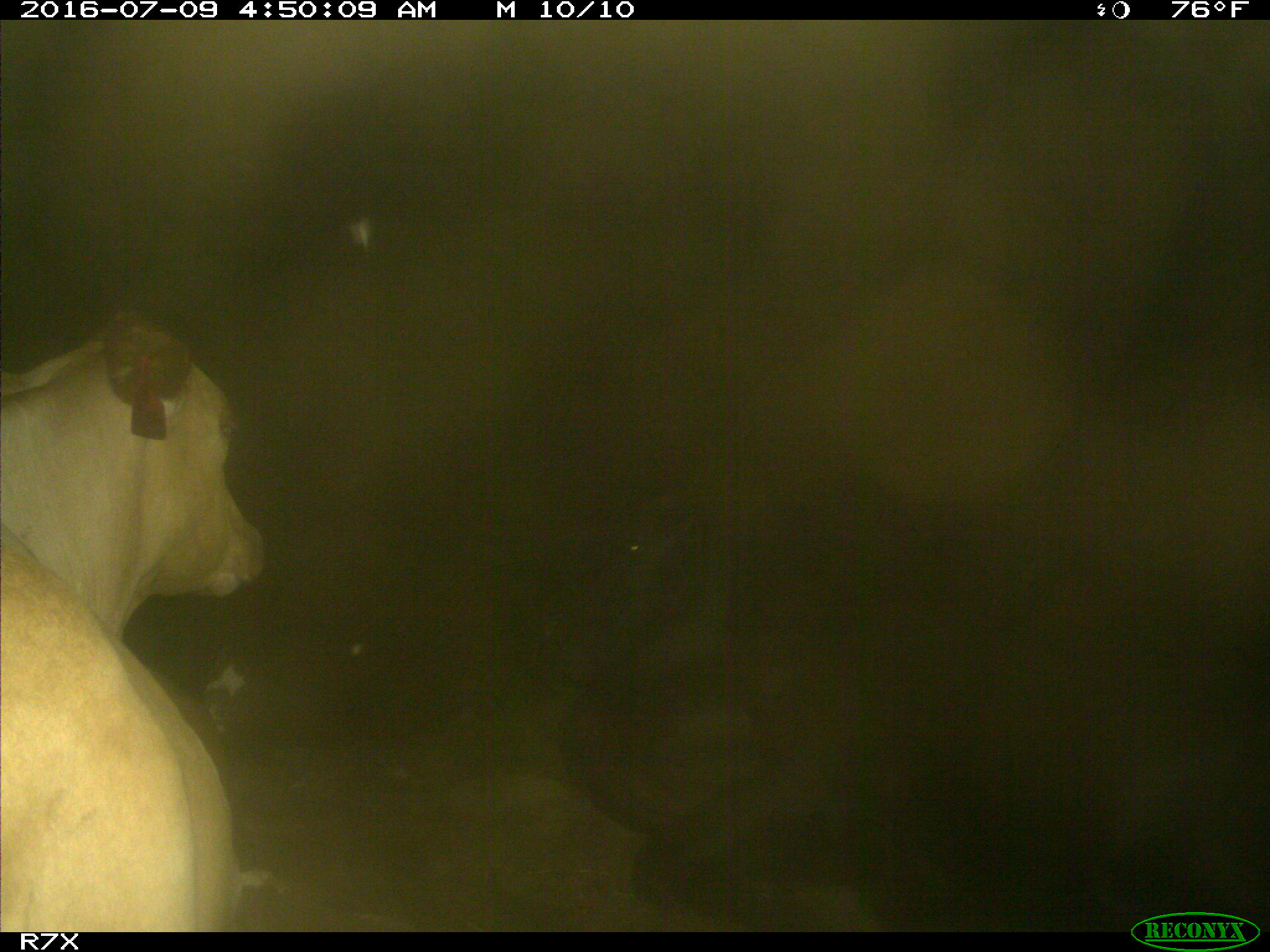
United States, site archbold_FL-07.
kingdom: Animalia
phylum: Chordata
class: Mammalia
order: Artiodactyla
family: Bovidae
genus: Bos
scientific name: Bos taurus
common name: domestic cow